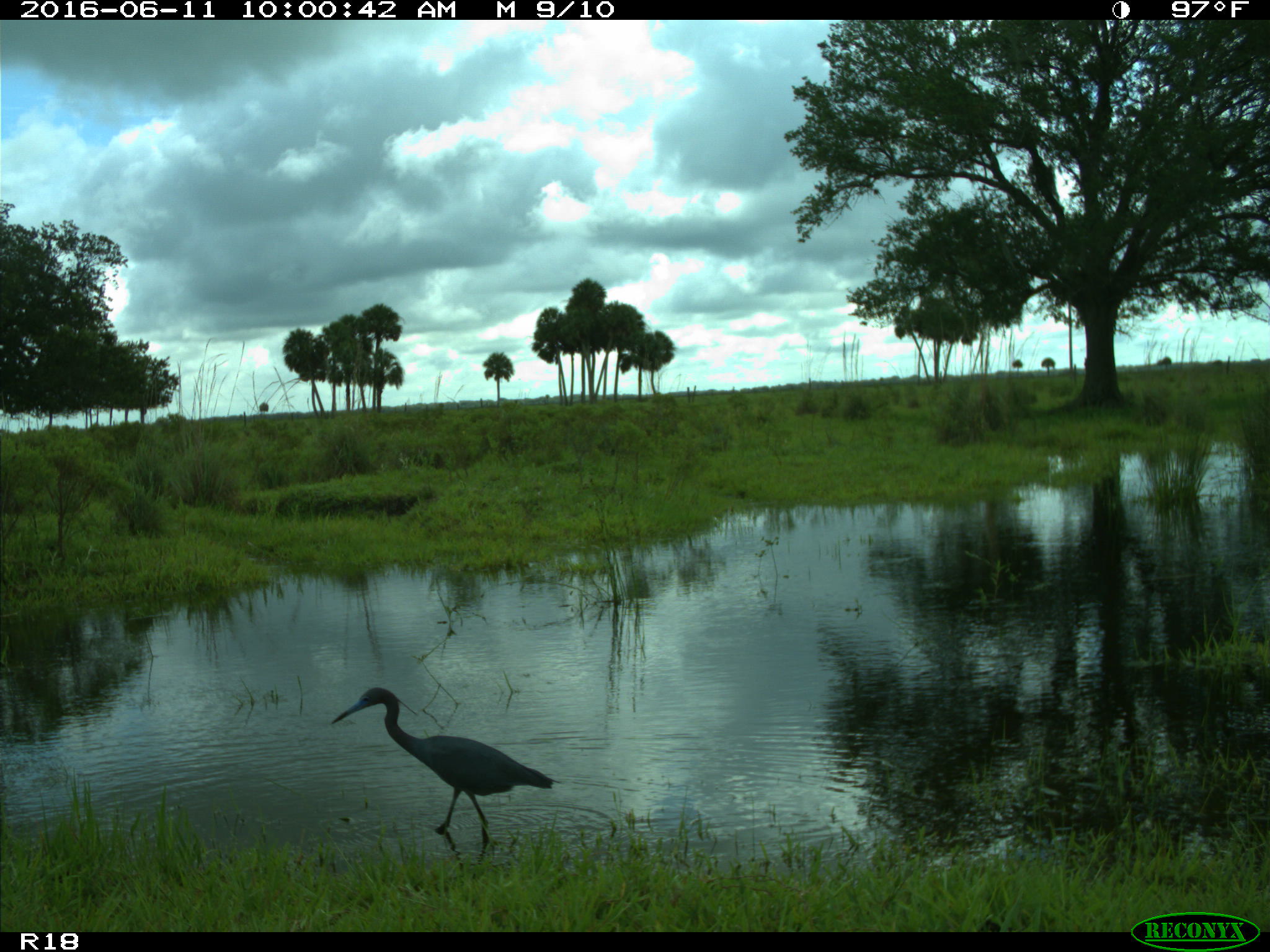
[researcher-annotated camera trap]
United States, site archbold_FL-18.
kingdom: Animalia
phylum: Chordata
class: Aves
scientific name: Aves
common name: birds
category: unidentified bird